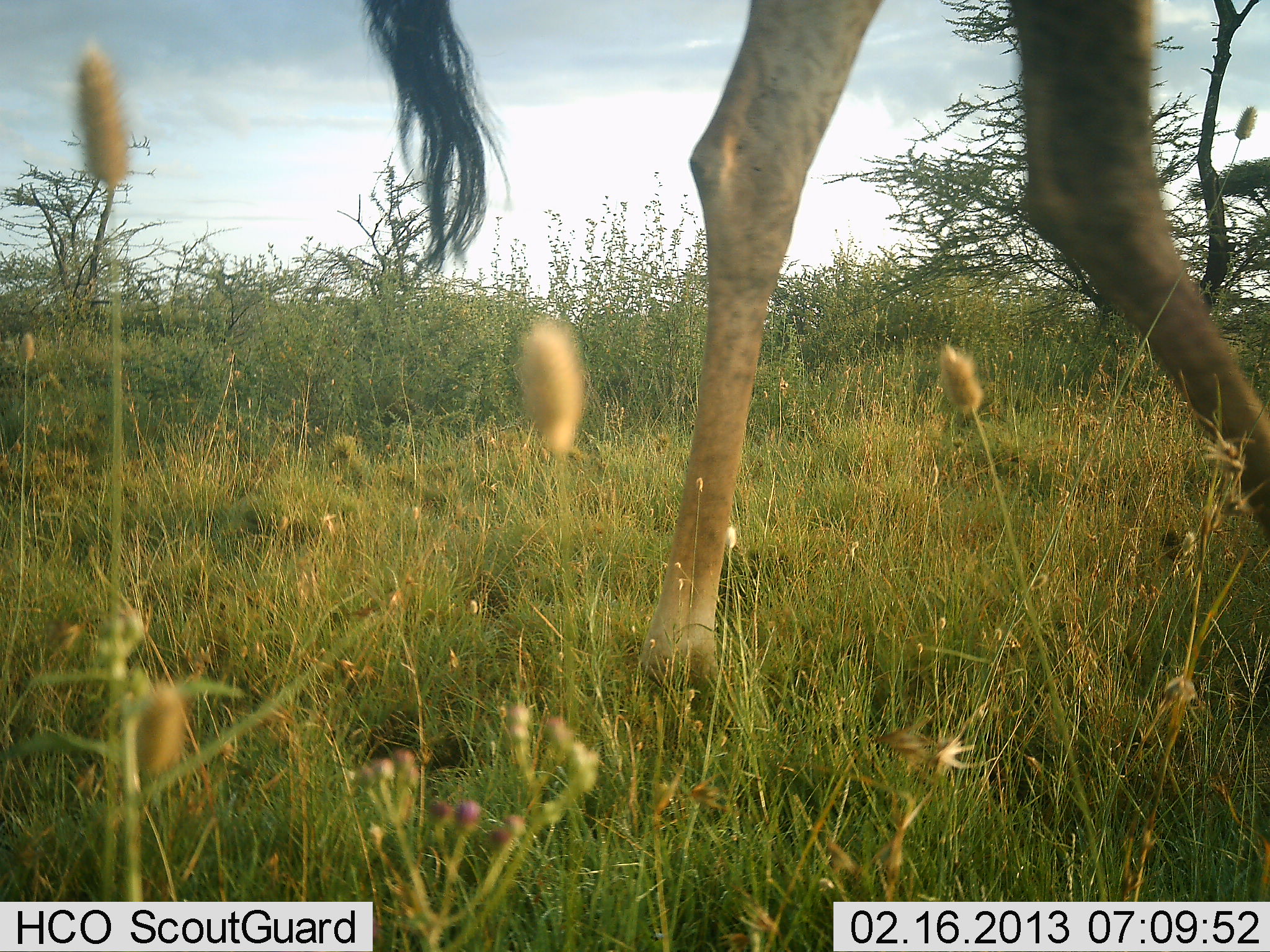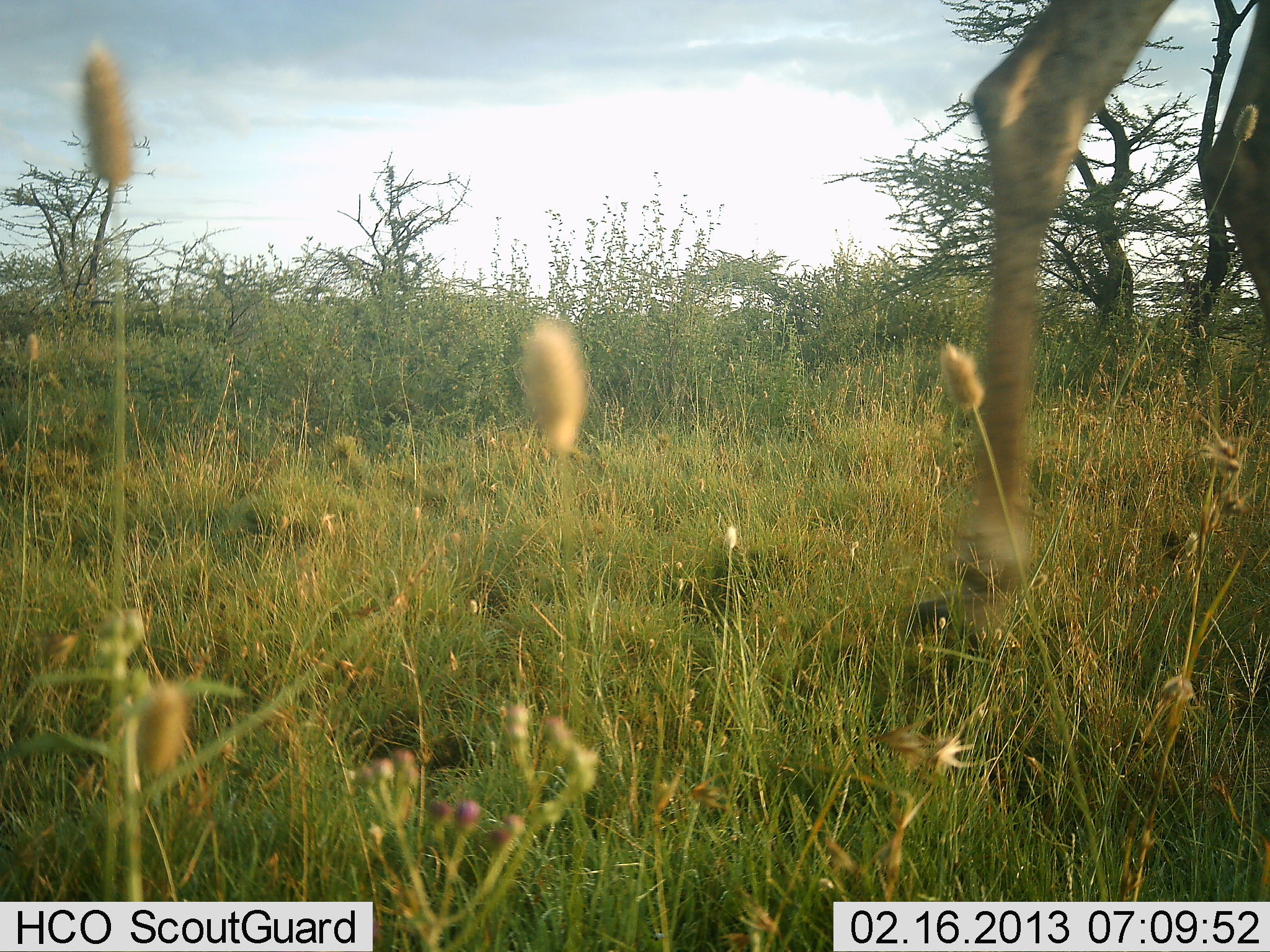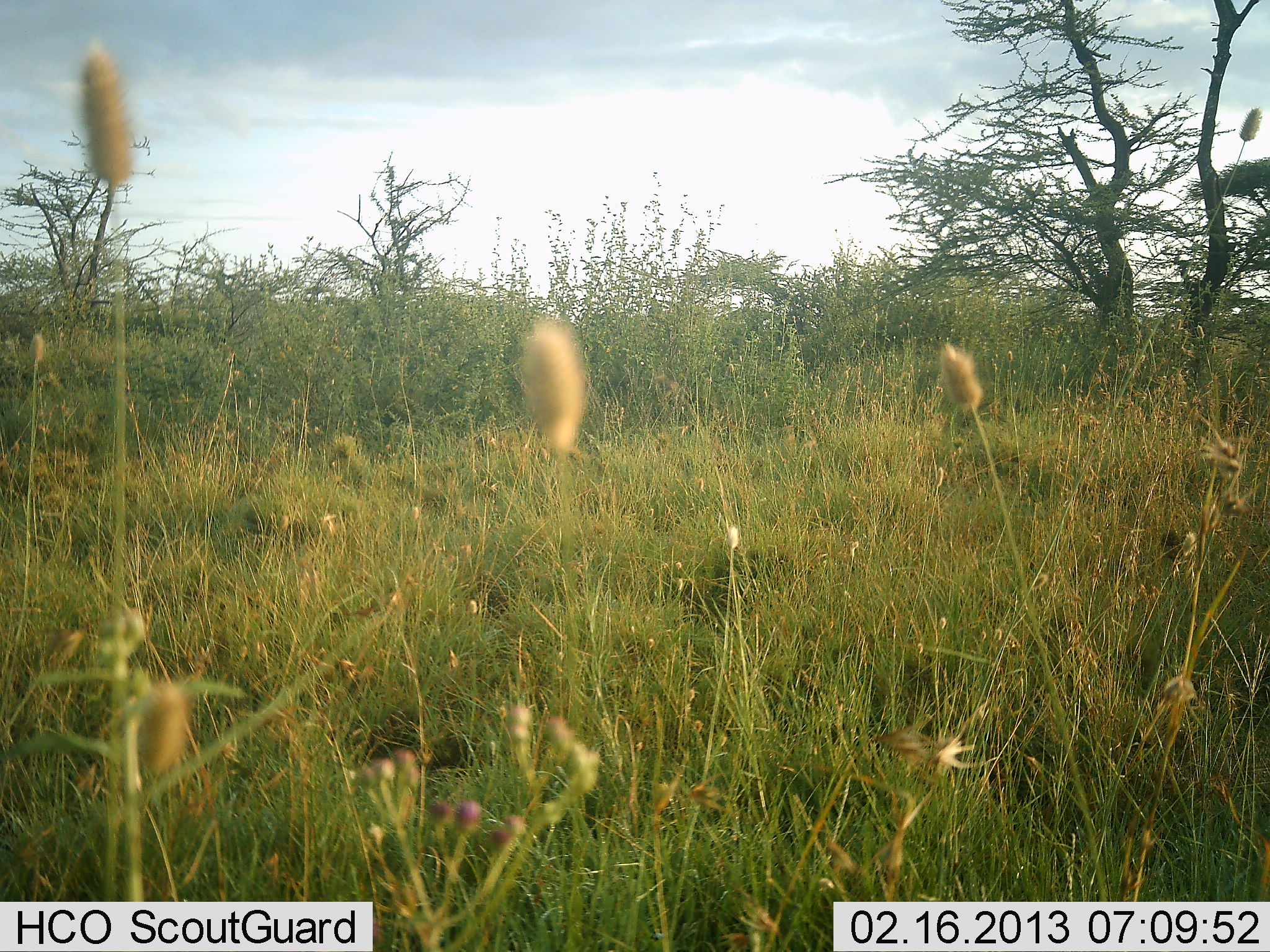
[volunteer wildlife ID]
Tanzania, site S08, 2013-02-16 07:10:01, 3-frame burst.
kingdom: Animalia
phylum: Chordata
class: Mammalia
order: Artiodactyla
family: Giraffidae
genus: Giraffa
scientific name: Giraffa camelopardalis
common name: giraffe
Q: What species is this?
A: Giraffe (Giraffa camelopardalis).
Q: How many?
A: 1.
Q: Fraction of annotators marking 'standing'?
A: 3%.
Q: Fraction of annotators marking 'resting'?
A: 0%.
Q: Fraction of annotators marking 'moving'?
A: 100%.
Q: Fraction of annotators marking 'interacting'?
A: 0%.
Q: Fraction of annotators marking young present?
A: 0%.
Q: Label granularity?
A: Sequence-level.